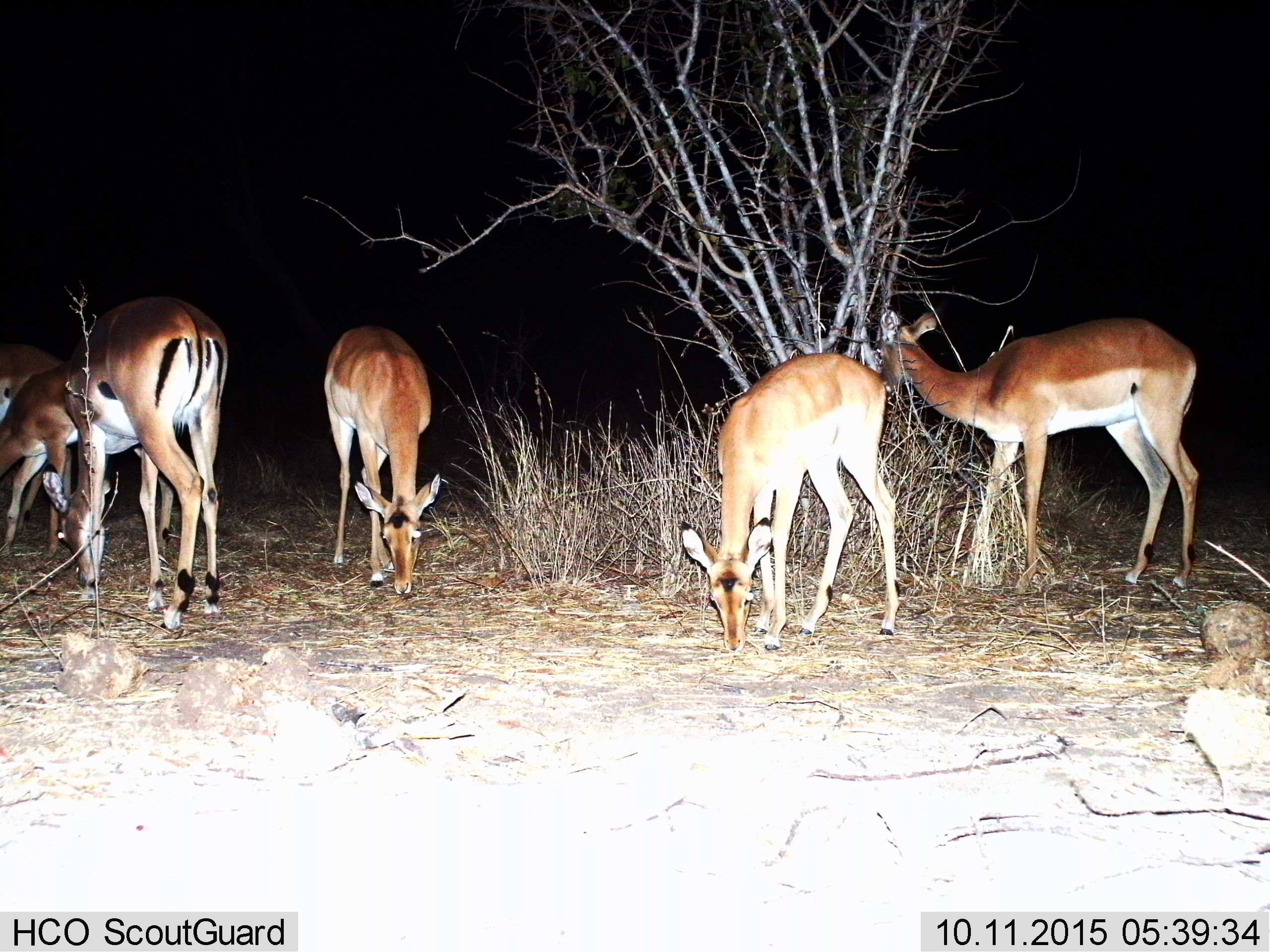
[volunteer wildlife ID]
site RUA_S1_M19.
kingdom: Animalia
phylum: Chordata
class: Mammalia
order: Artiodactyla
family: Bovidae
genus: Aepyceros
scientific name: Aepyceros melampus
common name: impala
Impala (Aepyceros melampus), count 6. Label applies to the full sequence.